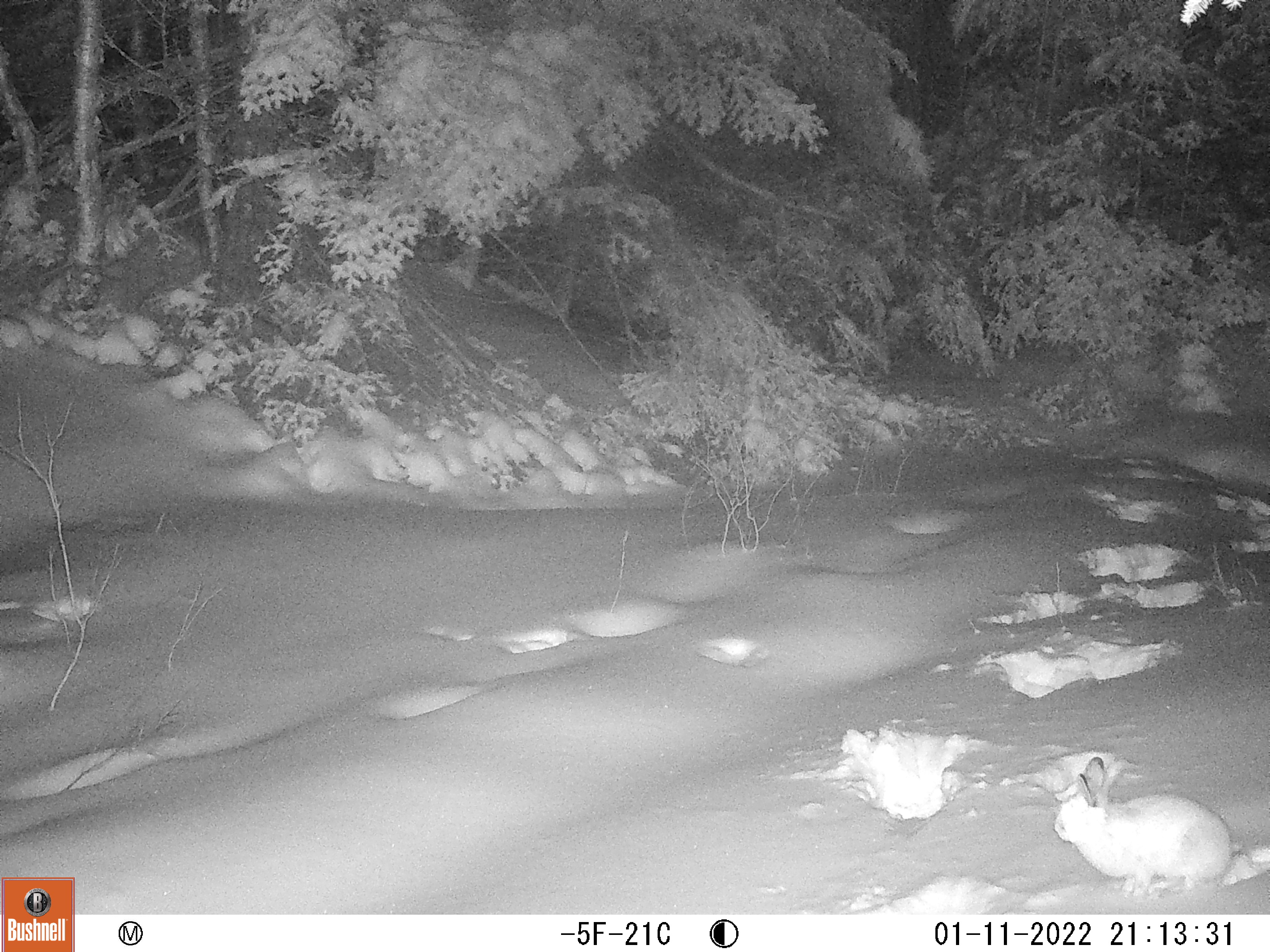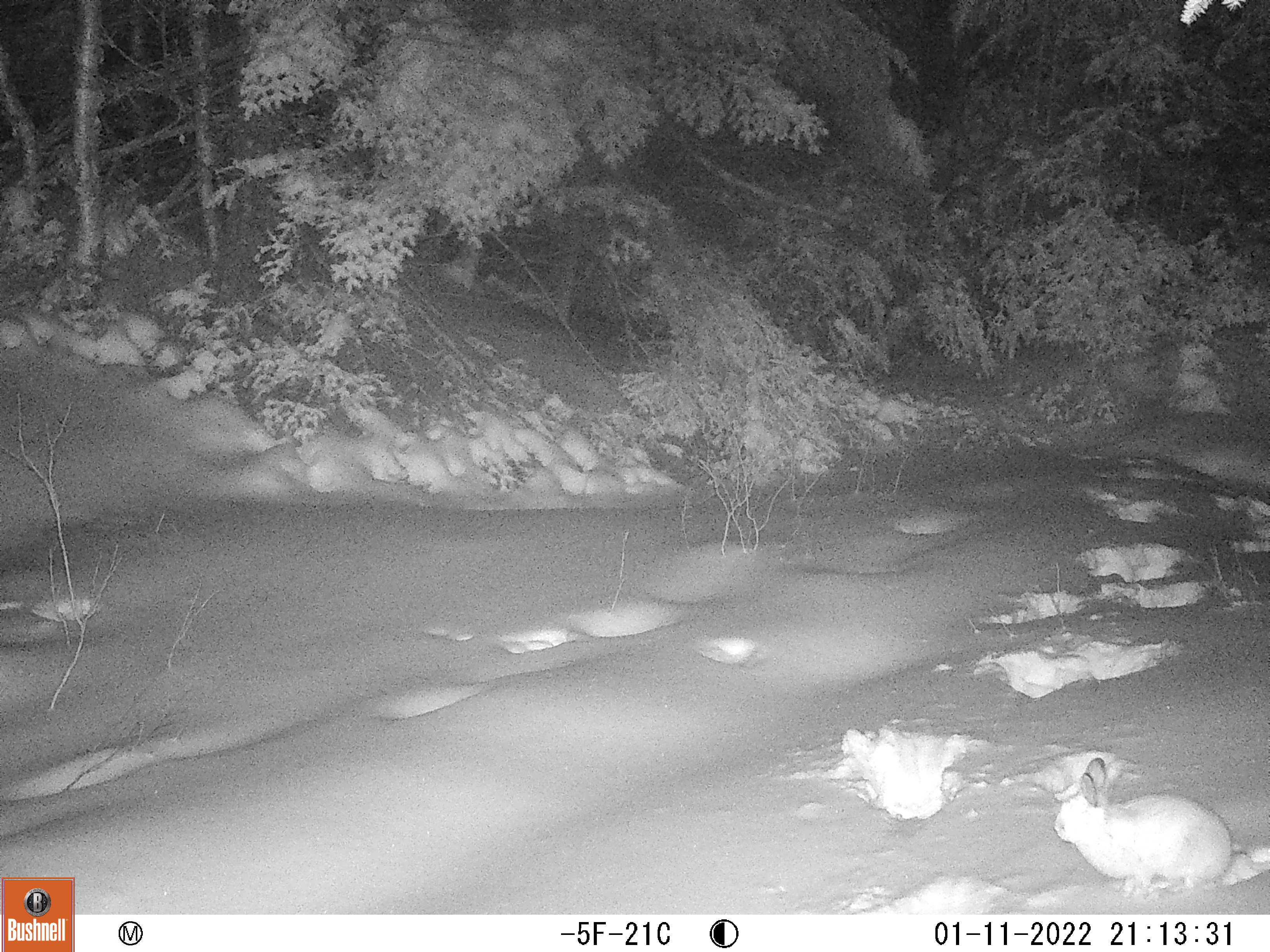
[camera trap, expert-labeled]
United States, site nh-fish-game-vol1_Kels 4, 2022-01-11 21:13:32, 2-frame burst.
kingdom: Animalia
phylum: Chordata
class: Mammalia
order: Lagomorpha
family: Leporidae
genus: Lepus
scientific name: Lepus americanus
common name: snowshoe hare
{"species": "snowshoe hare (Lepus americanus)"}